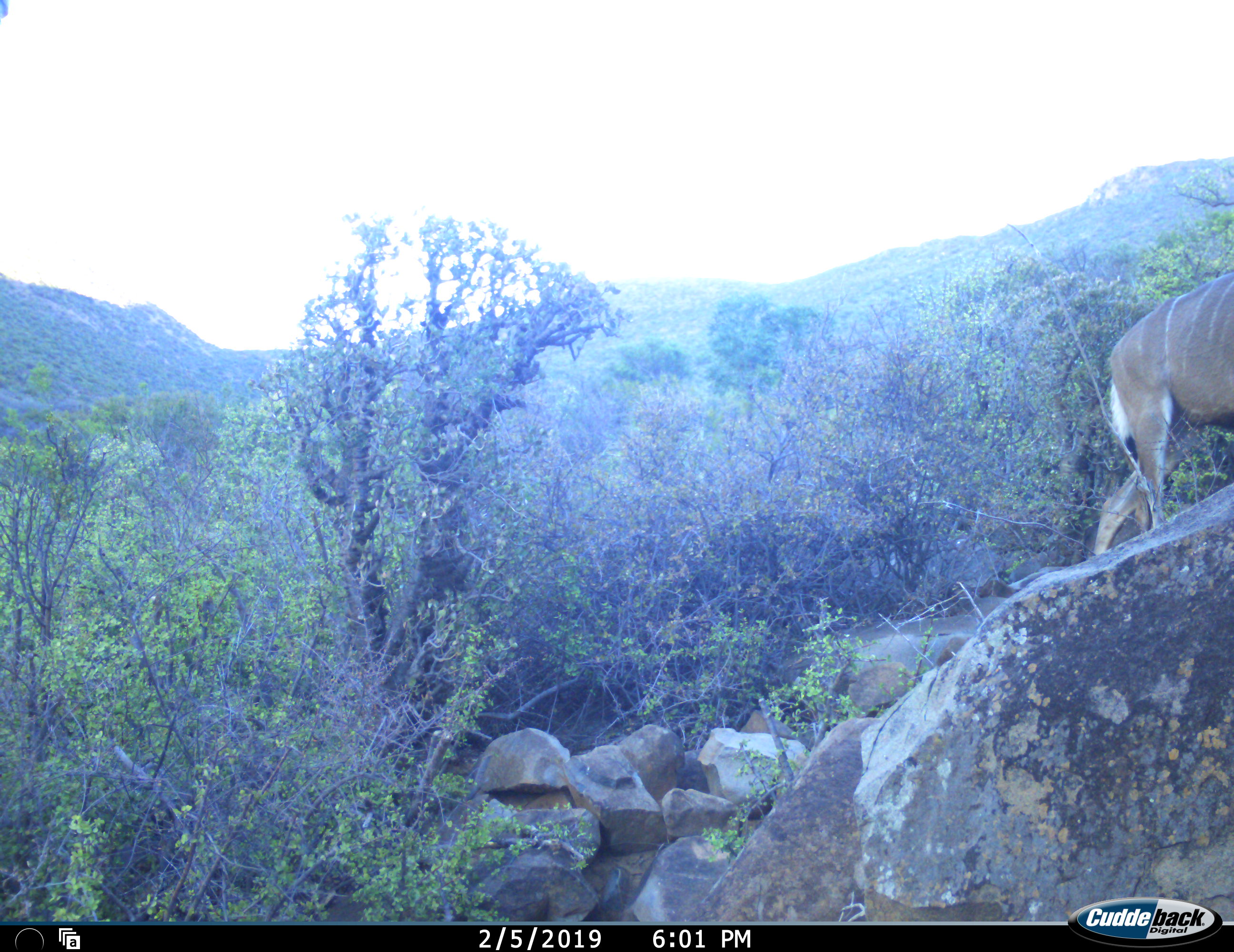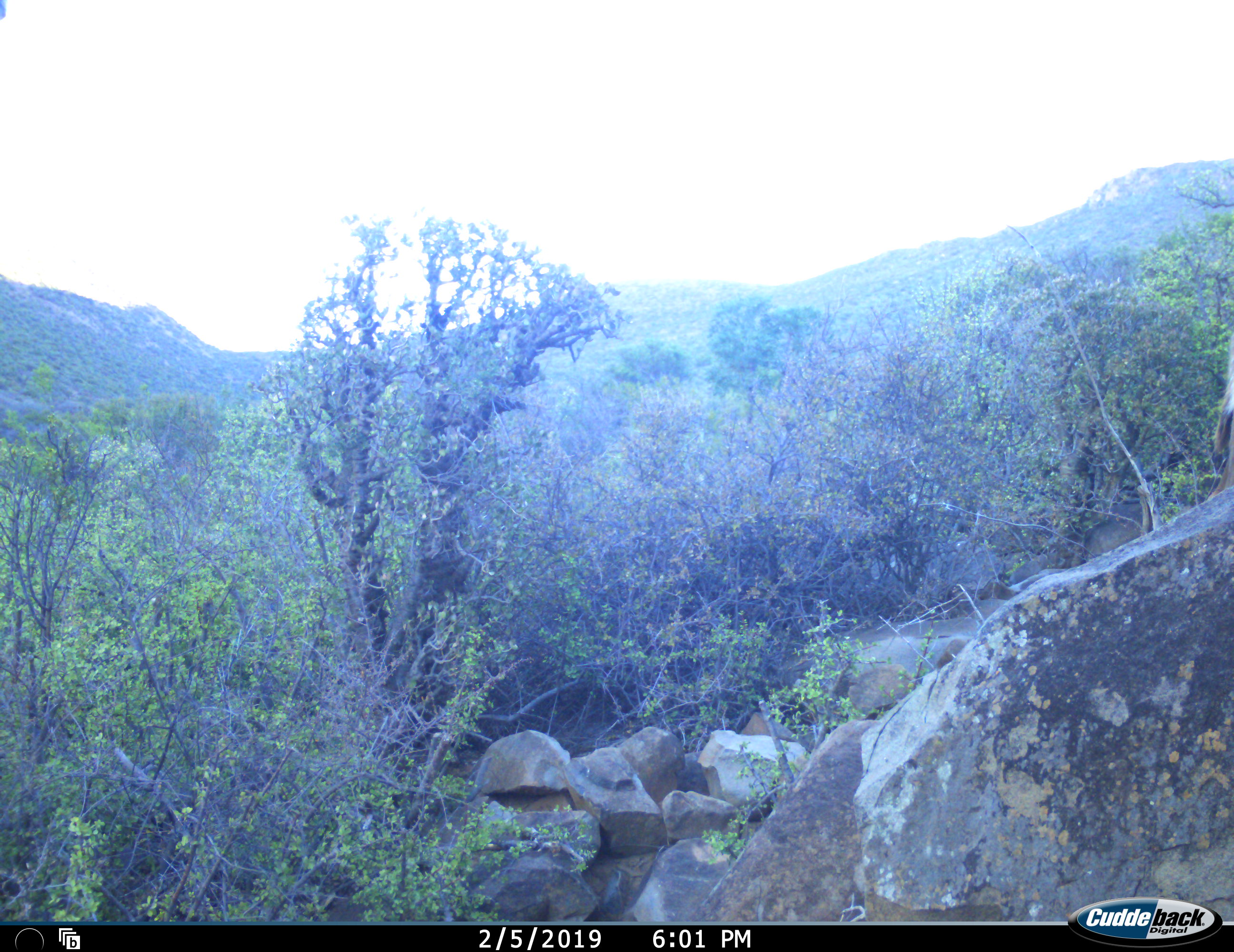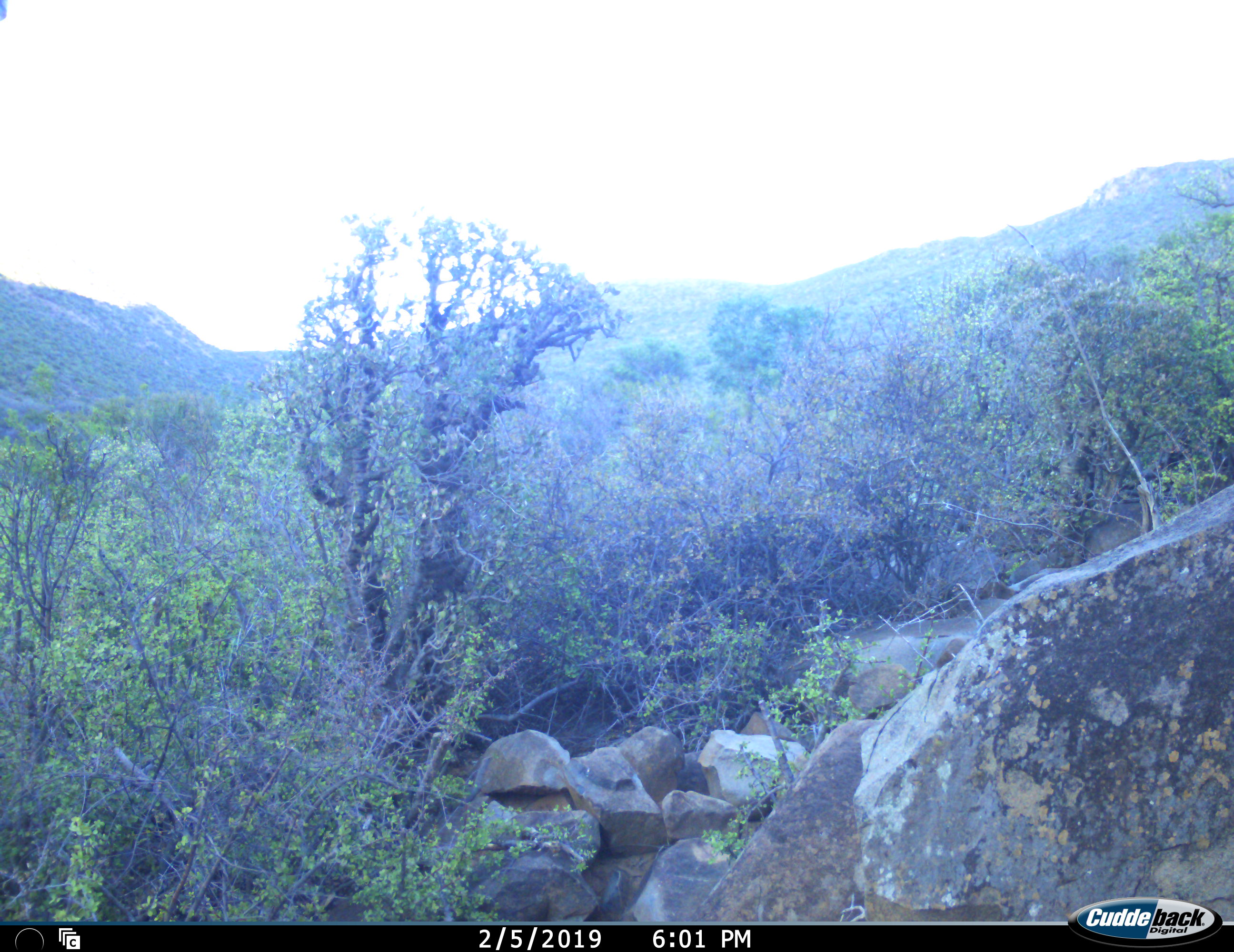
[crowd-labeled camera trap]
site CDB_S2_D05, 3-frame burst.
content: unidentified animal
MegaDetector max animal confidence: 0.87